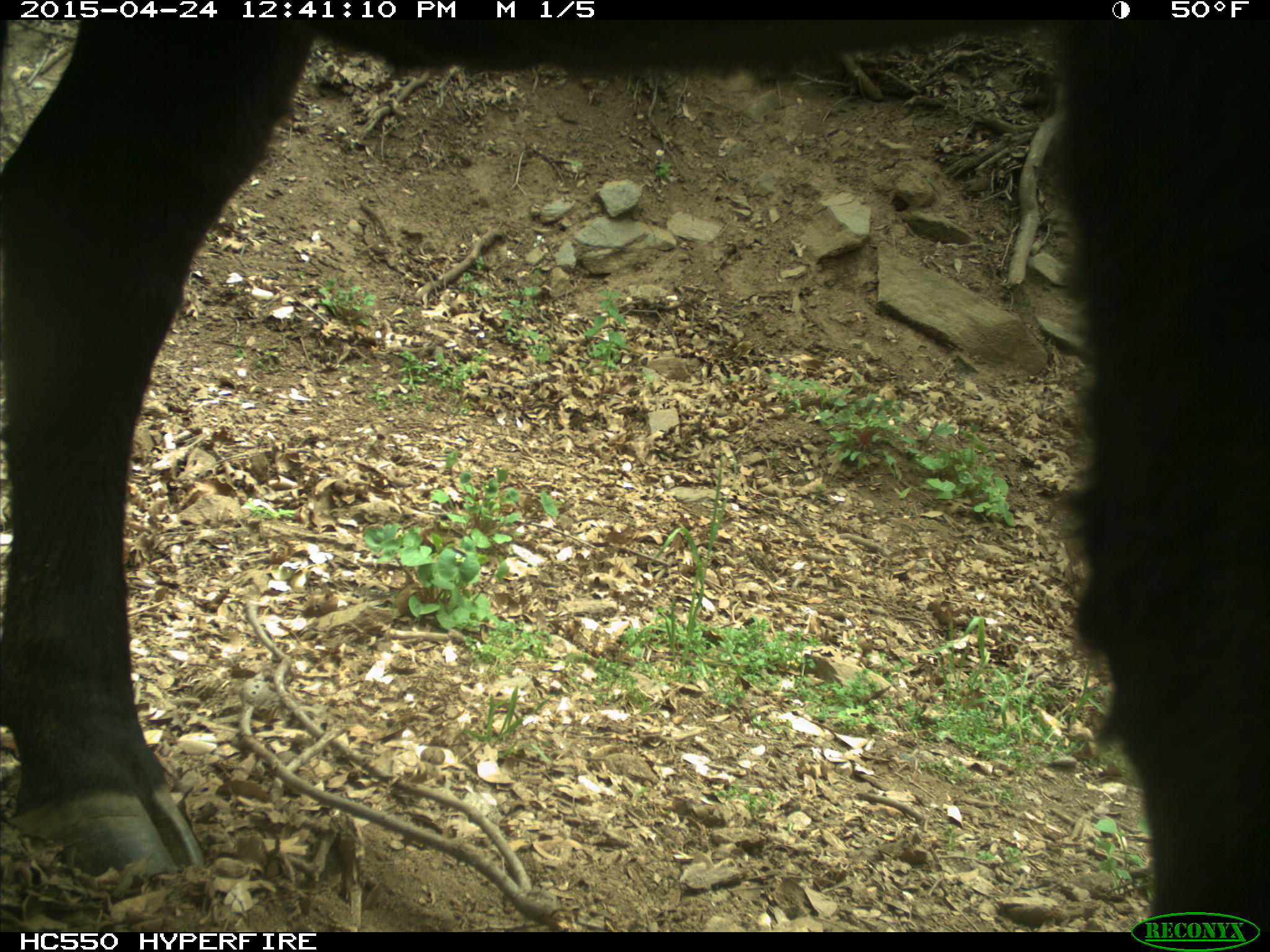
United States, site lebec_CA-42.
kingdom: Animalia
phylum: Chordata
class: Mammalia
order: Artiodactyla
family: Bovidae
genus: Bos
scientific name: Bos taurus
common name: domestic cow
Bos taurus (domestic cow).